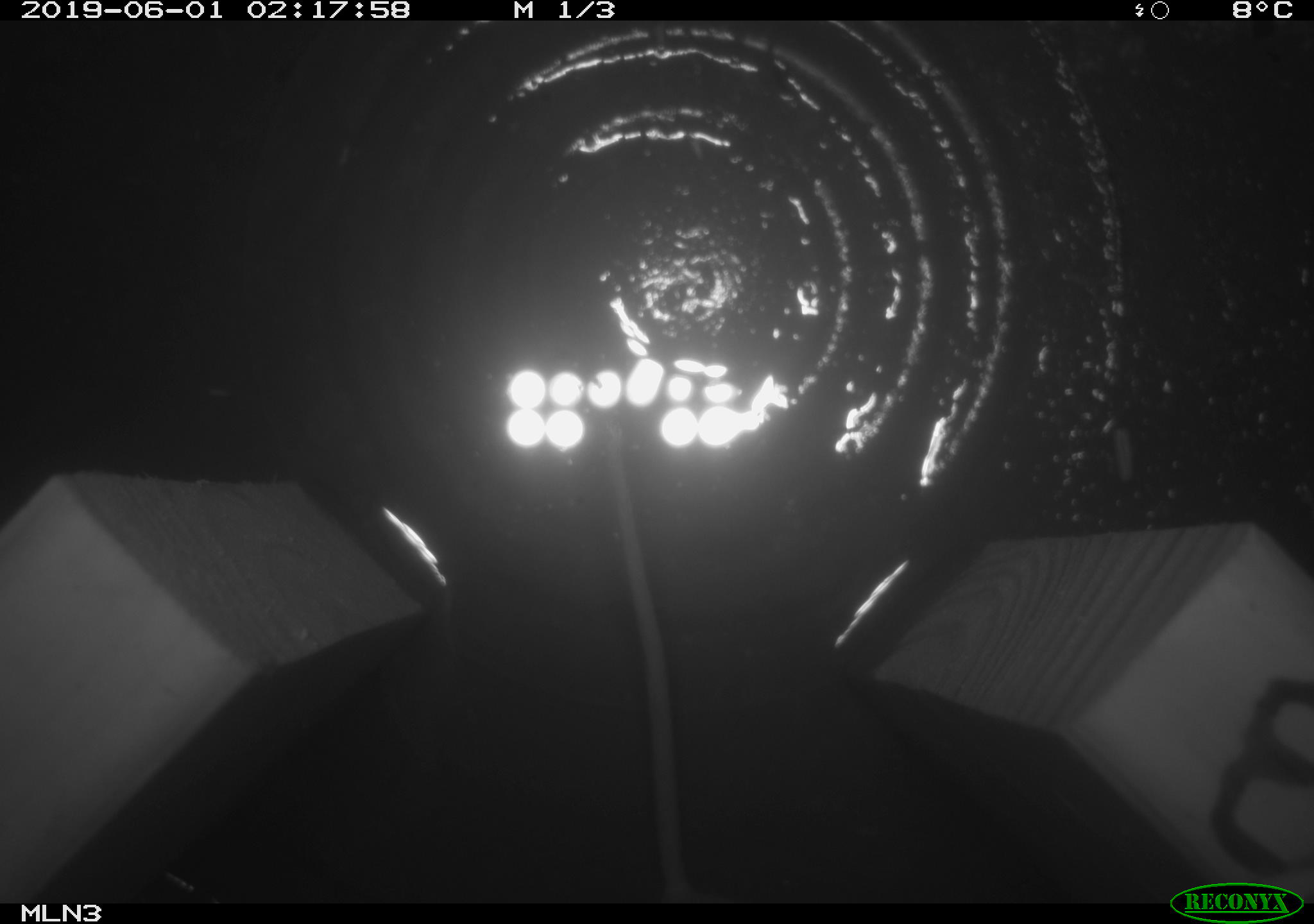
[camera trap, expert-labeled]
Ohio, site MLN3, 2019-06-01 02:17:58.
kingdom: Animalia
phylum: Chordata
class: Mammalia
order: Rodentia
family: Cricetidae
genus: Peromyscus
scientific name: Peromyscus leucopus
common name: white-footed mouse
White-footed mouse (Peromyscus leucopus).